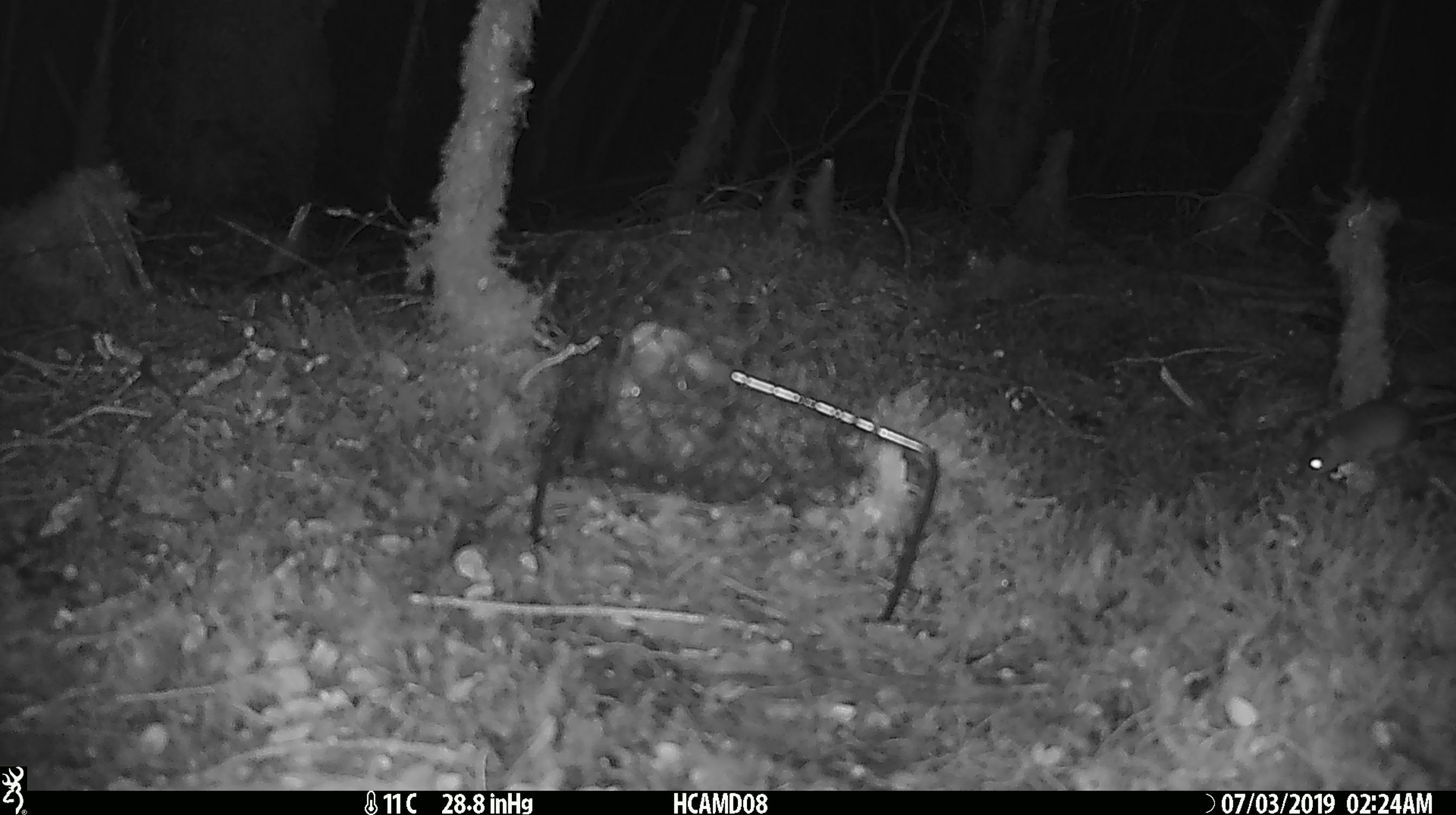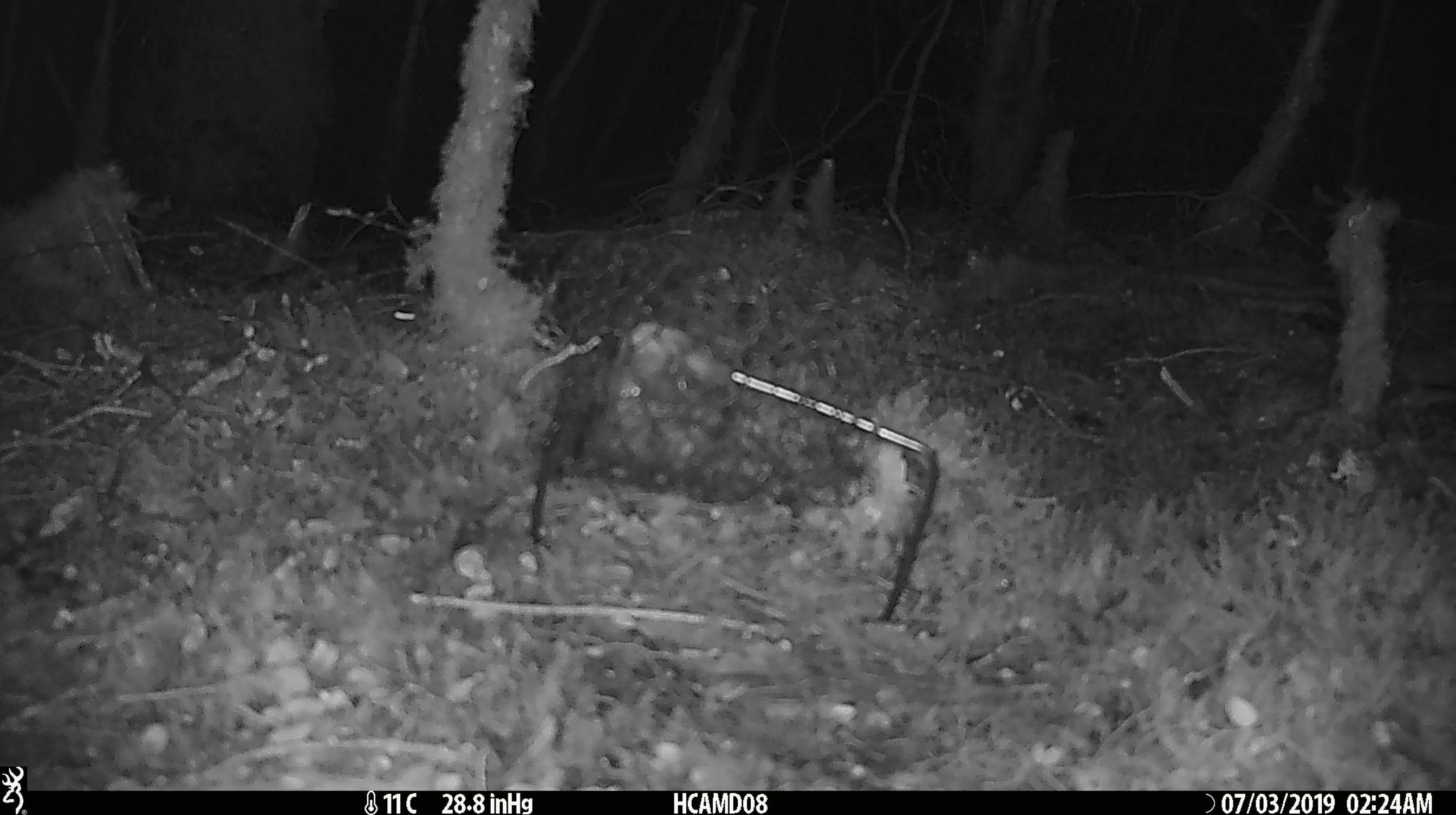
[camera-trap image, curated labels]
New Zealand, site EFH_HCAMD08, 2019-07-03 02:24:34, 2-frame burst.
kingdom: Animalia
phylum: Chordata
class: Mammalia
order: Rodentia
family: Muridae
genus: Mus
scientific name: Mus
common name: mouse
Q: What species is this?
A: Mouse (Mus).